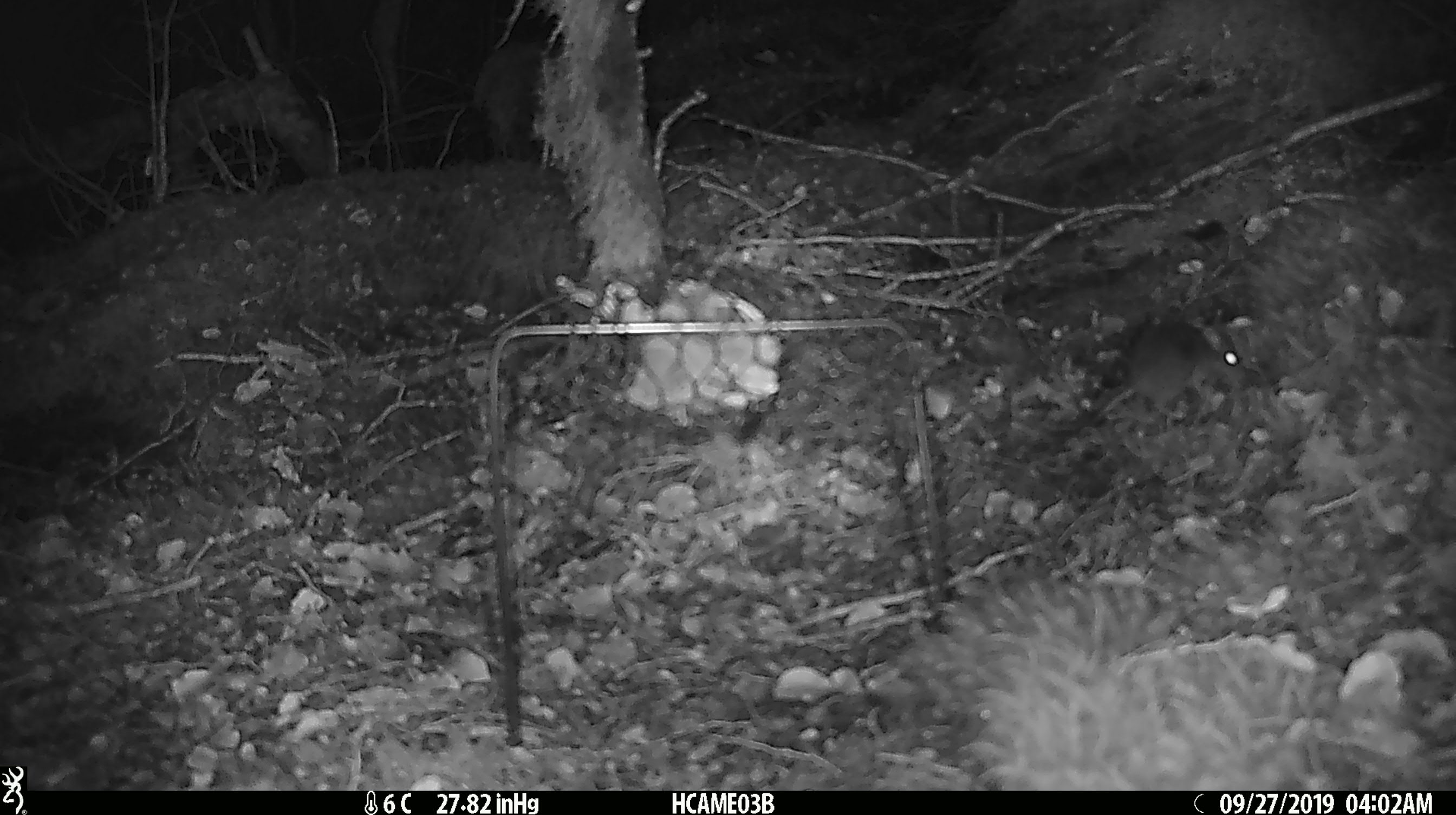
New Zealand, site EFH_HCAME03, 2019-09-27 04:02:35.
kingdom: Animalia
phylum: Chordata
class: Mammalia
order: Rodentia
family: Muridae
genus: Mus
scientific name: Mus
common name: mouse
Mouse (Mus).